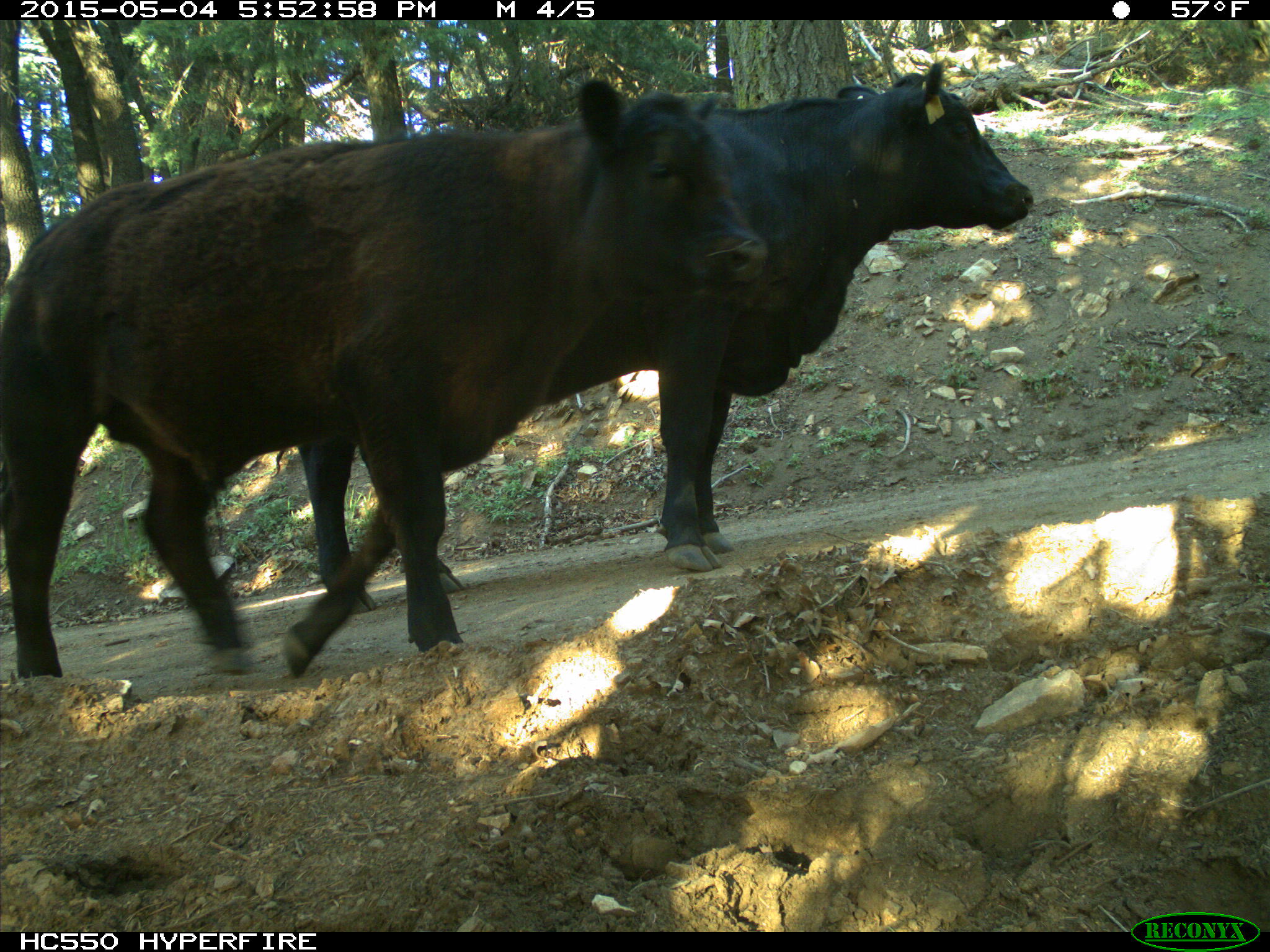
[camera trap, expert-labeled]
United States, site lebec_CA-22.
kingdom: Animalia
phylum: Chordata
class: Mammalia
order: Artiodactyla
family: Bovidae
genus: Bos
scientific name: Bos taurus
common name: domestic cow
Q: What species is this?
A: Bos taurus (domestic cow).